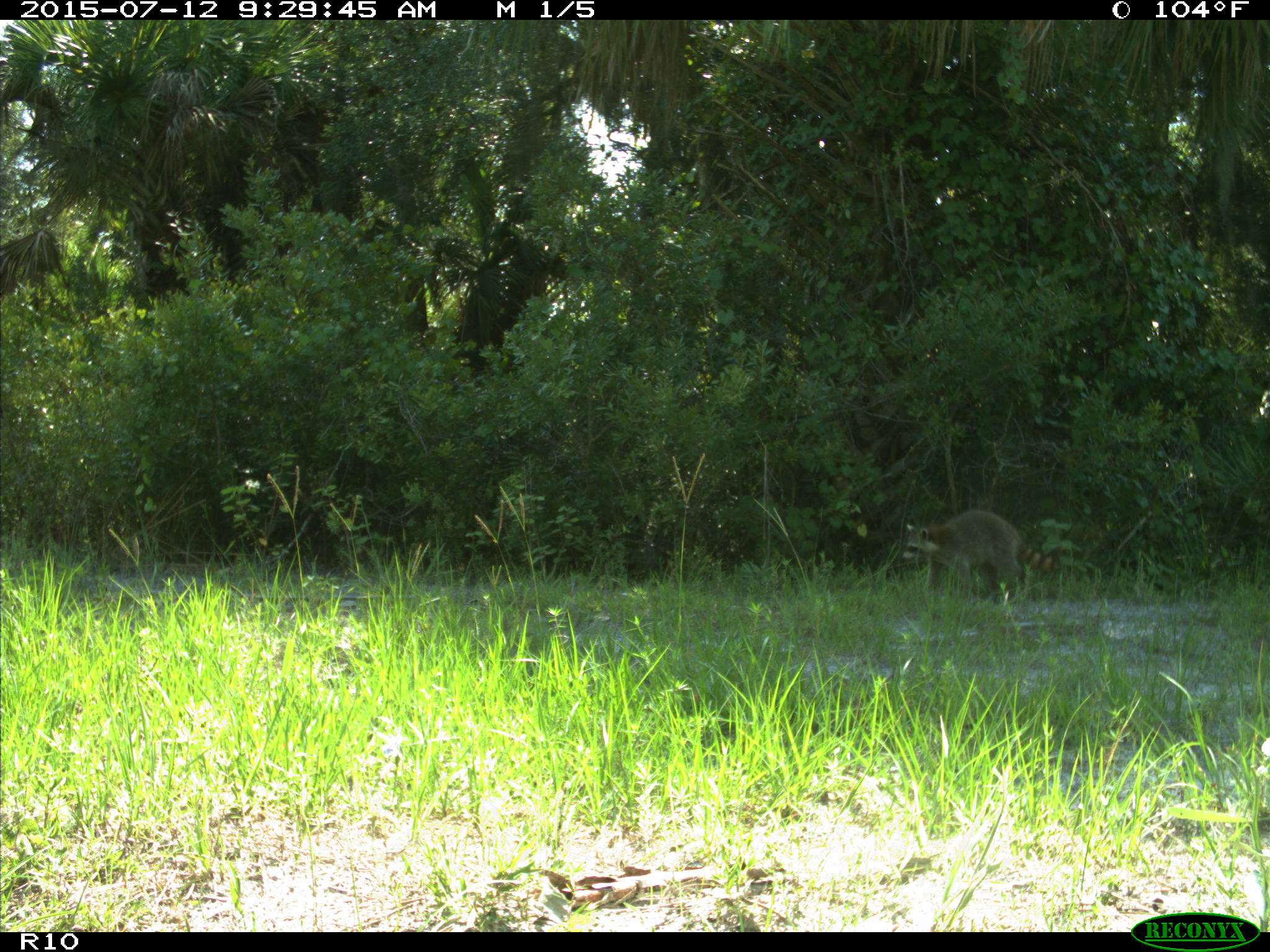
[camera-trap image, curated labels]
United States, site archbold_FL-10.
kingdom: Animalia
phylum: Chordata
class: Mammalia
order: Carnivora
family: Procyonidae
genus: Procyon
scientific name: Procyon lotor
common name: common raccoon